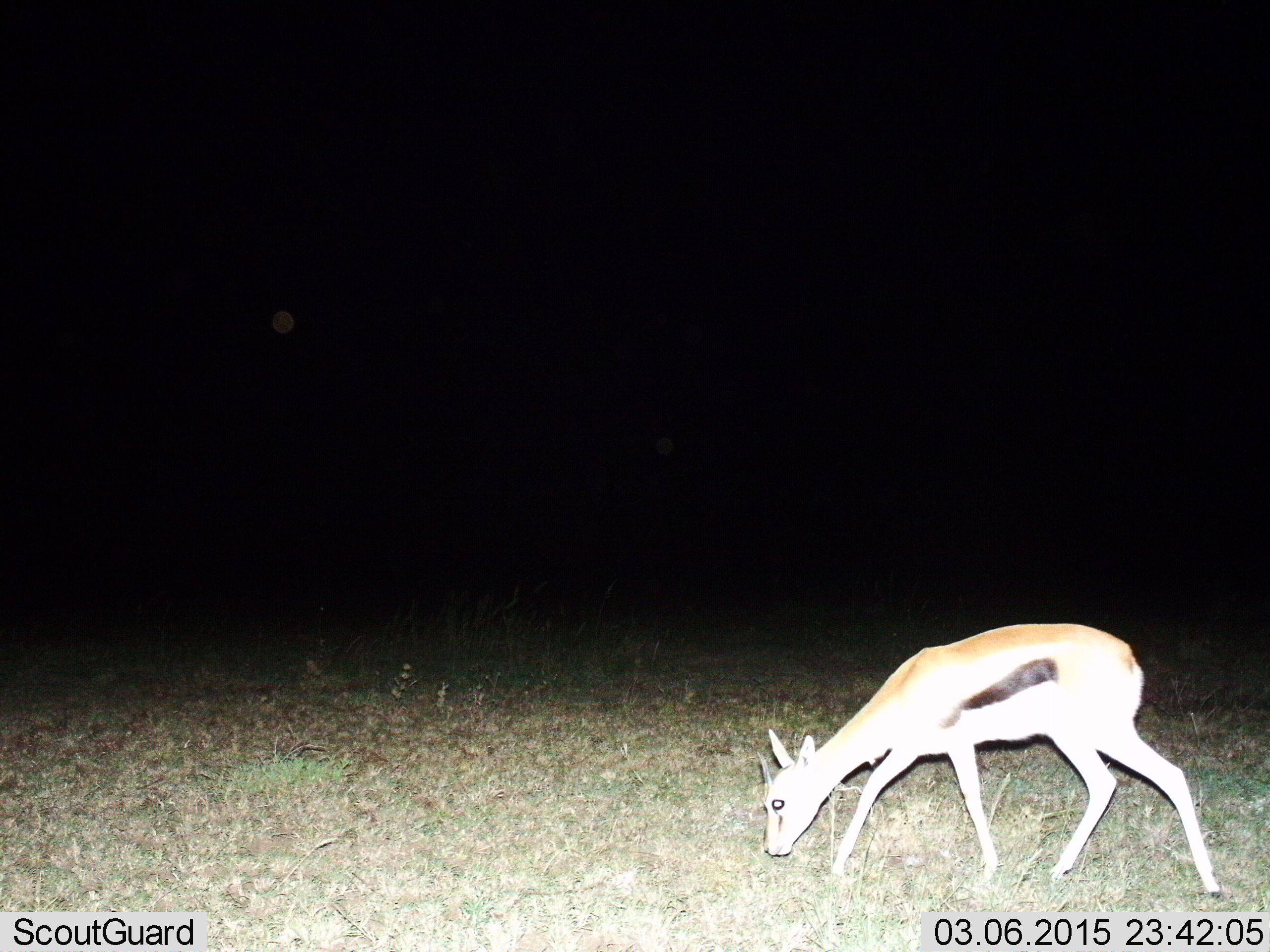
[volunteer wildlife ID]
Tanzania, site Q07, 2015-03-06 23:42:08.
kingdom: Animalia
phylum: Chordata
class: Mammalia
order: Artiodactyla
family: Bovidae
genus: Eudorcas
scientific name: Eudorcas thomsonii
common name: thomson's gazelle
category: gazellethomsons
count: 1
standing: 10%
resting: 0%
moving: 30%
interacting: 0%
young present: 10%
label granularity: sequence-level